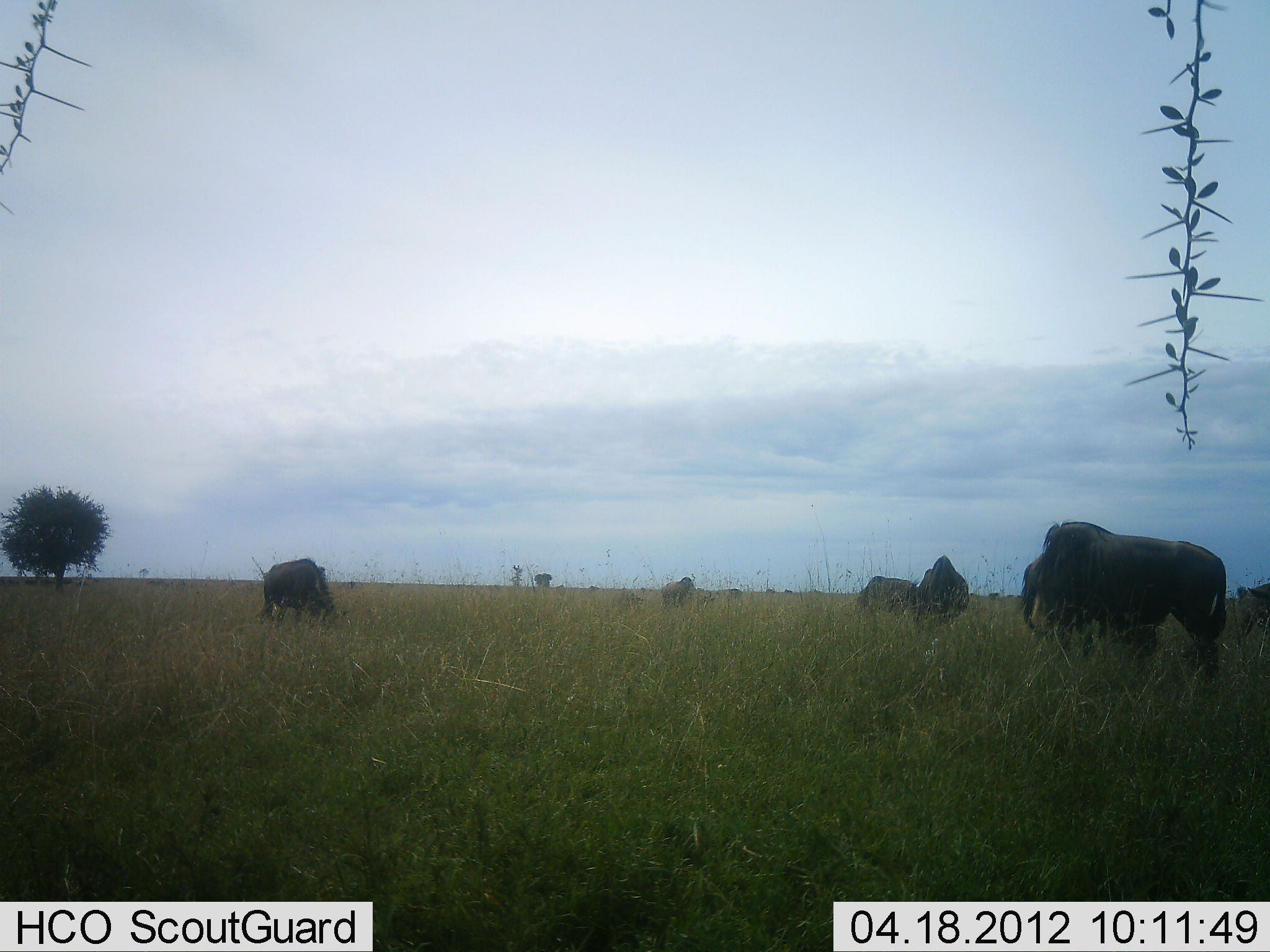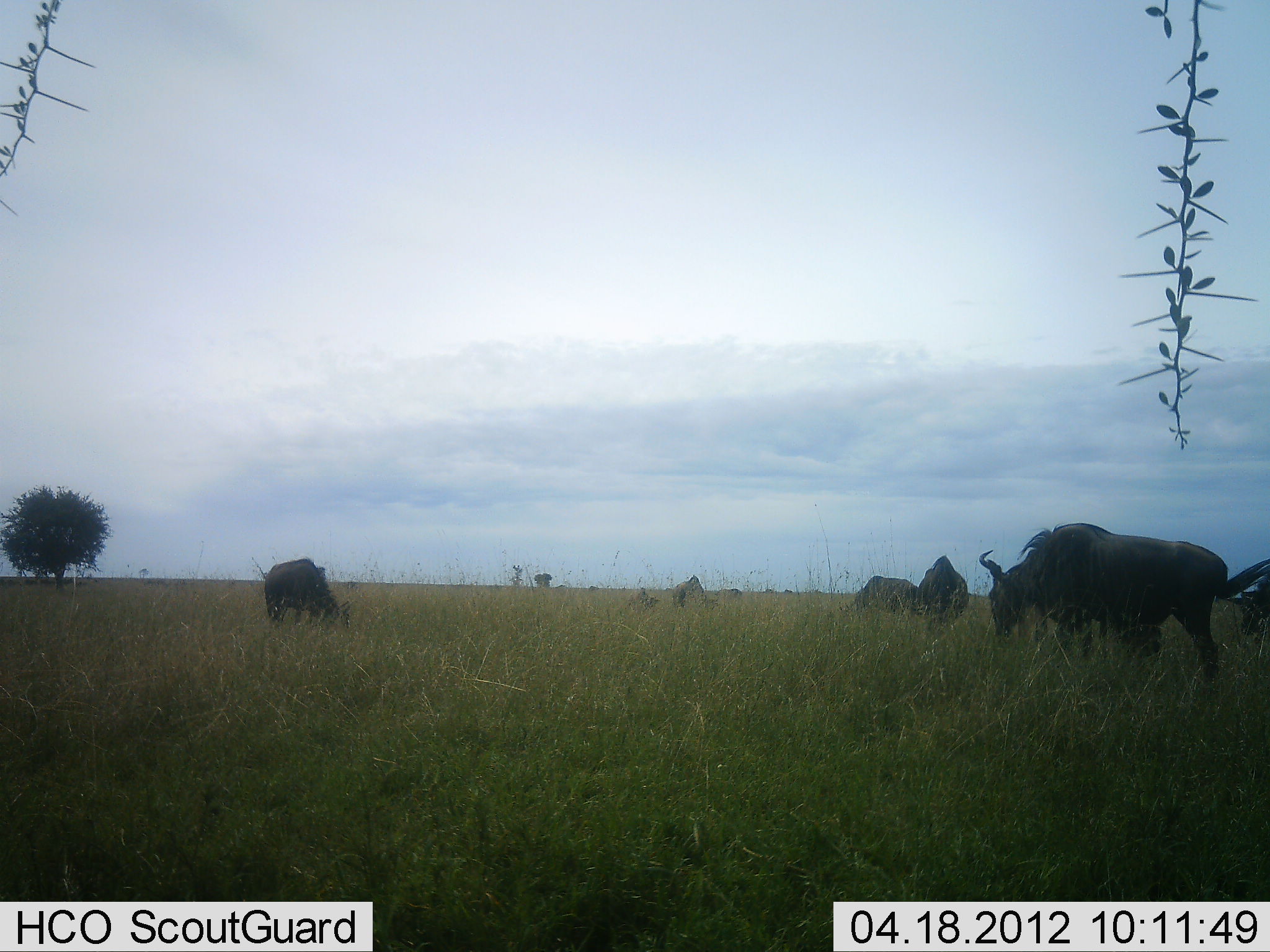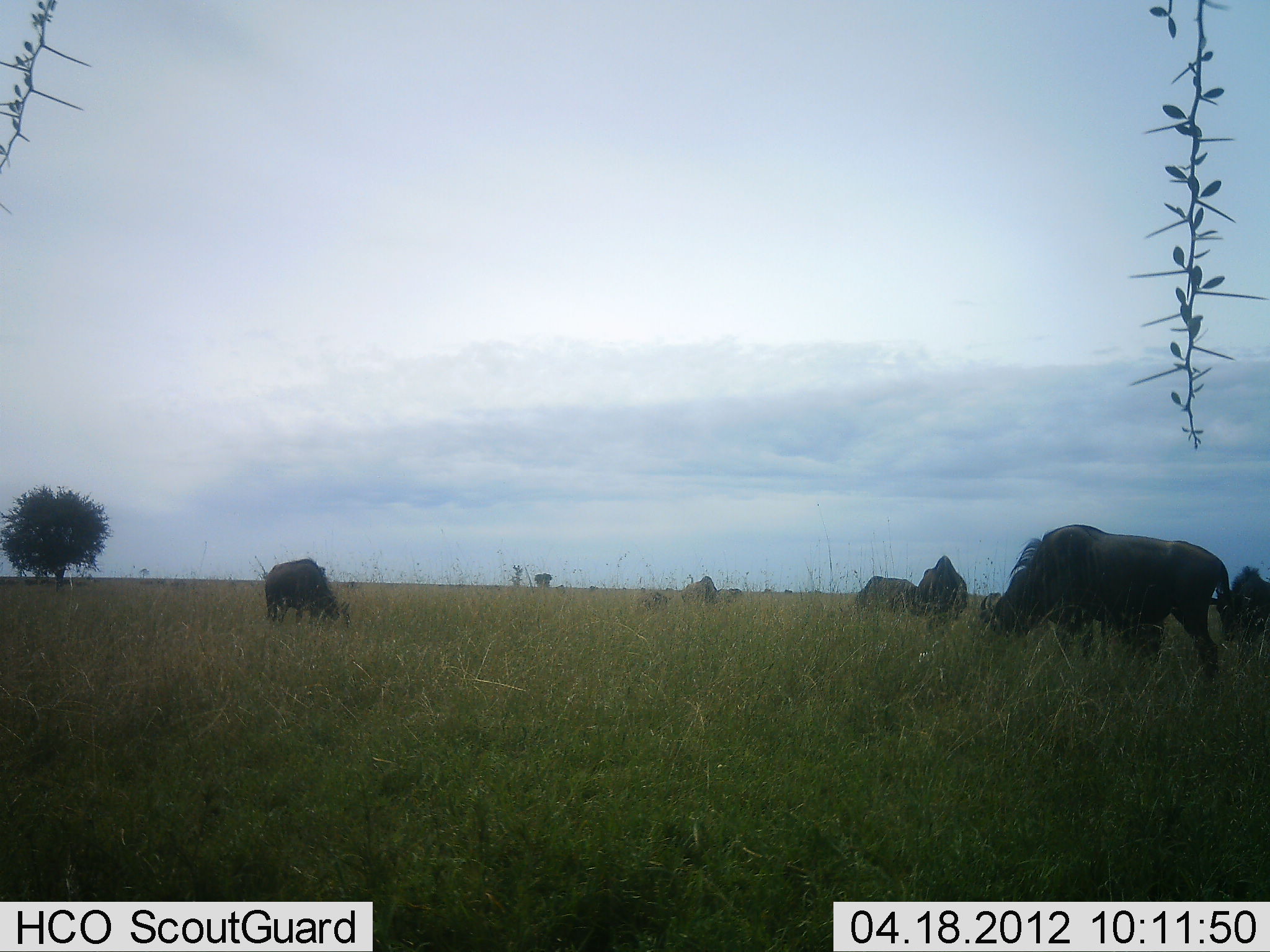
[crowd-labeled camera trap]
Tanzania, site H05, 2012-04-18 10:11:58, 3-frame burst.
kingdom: Animalia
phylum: Chordata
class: Mammalia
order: Artiodactyla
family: Bovidae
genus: Connochaetes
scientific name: Connochaetes taurinus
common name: blue wildebeest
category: wildebeest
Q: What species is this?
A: Wildebeest (blue wildebeest) (Connochaetes taurinus).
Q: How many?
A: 6.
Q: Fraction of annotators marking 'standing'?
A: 25%.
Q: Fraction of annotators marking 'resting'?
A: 5%.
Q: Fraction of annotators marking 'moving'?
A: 20%.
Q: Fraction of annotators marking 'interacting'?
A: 0%.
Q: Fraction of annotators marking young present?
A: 25%.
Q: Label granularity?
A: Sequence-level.